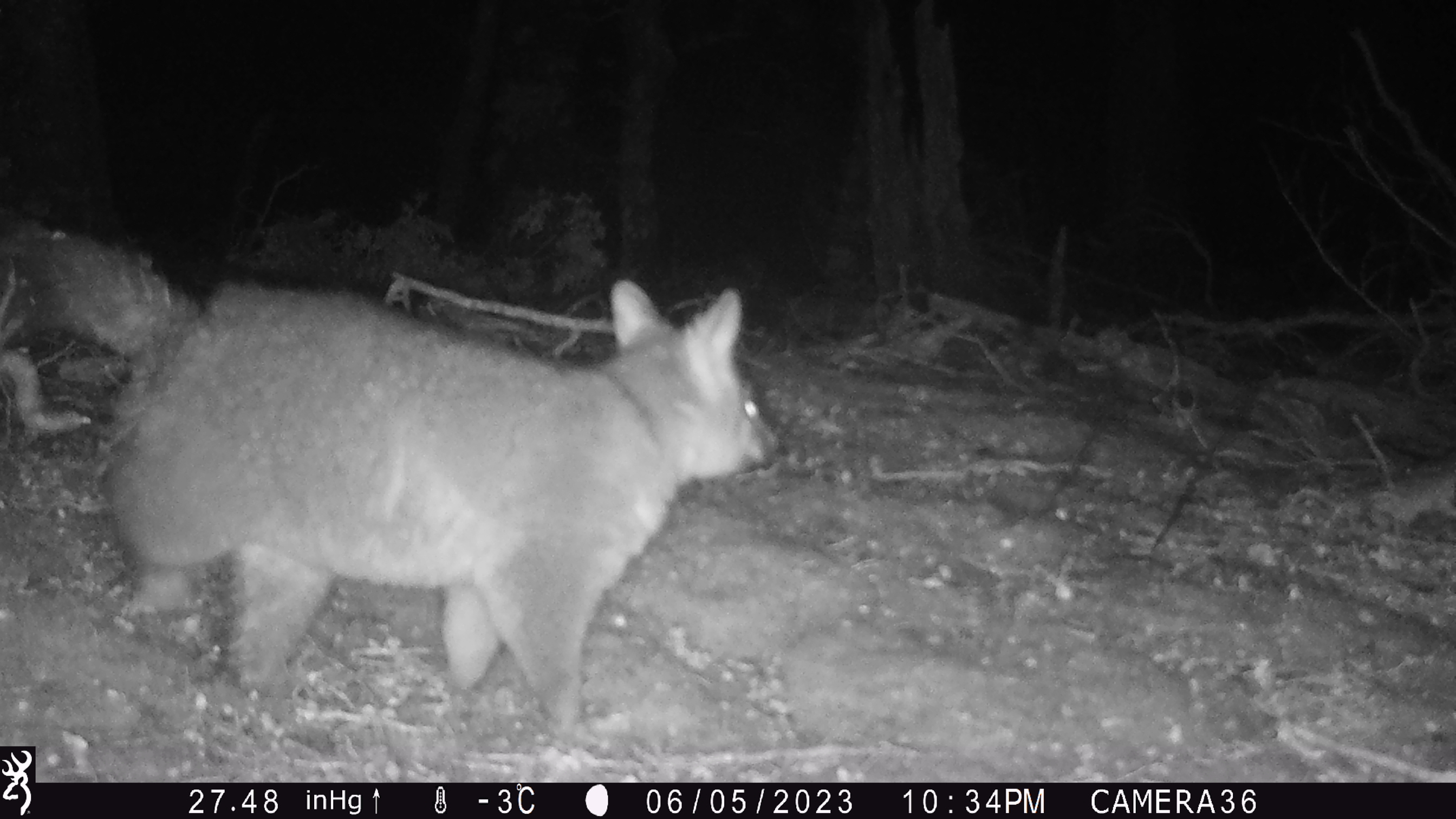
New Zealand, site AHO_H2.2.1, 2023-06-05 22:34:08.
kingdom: Animalia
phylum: Chordata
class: Mammalia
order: Carnivora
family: Mustelidae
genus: Mustela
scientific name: Mustela erminea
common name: stoat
Stoat (Mustela erminea).